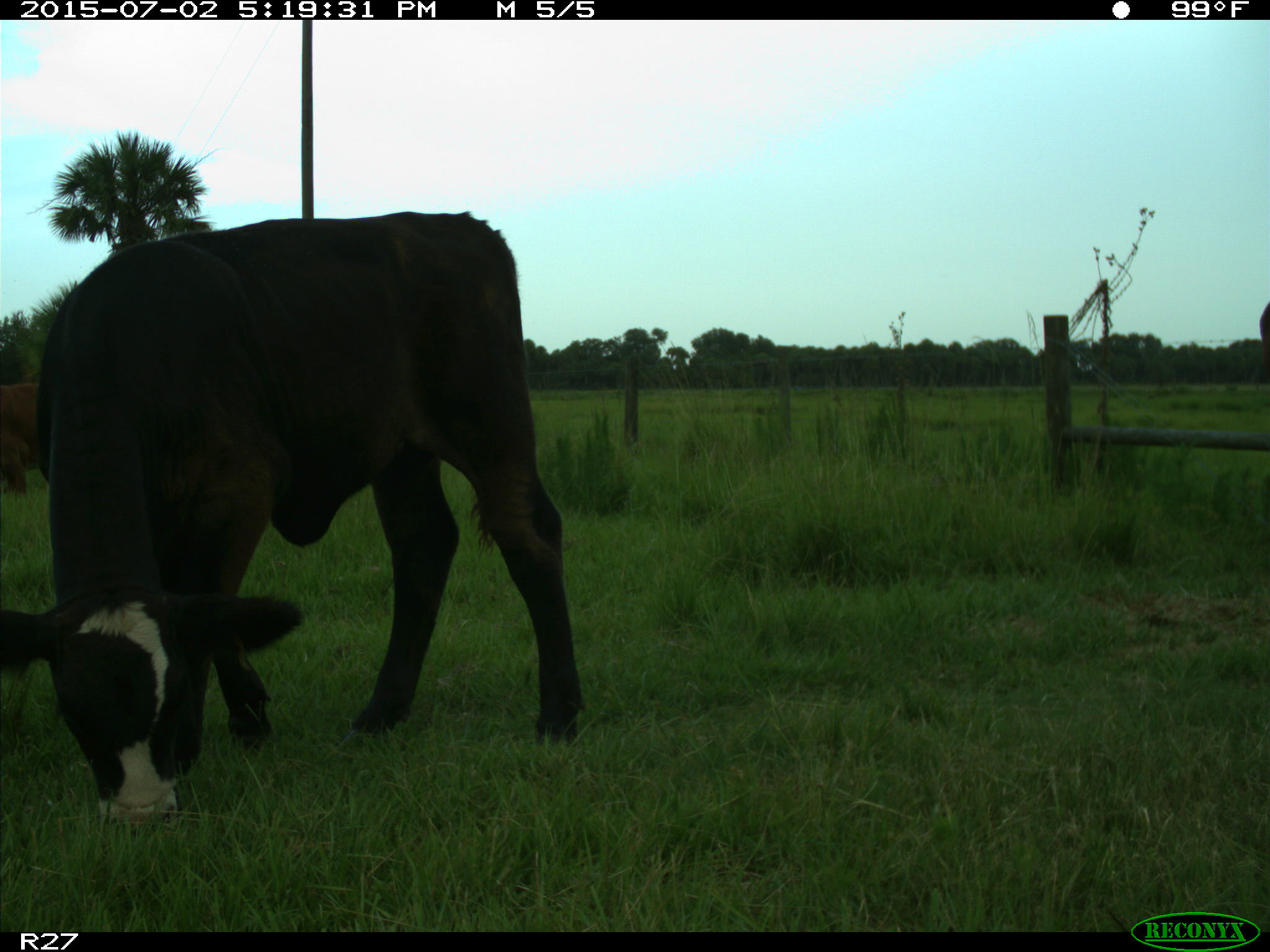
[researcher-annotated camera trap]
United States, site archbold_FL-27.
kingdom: Animalia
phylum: Chordata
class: Mammalia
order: Artiodactyla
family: Bovidae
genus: Bos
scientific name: Bos taurus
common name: domestic cow